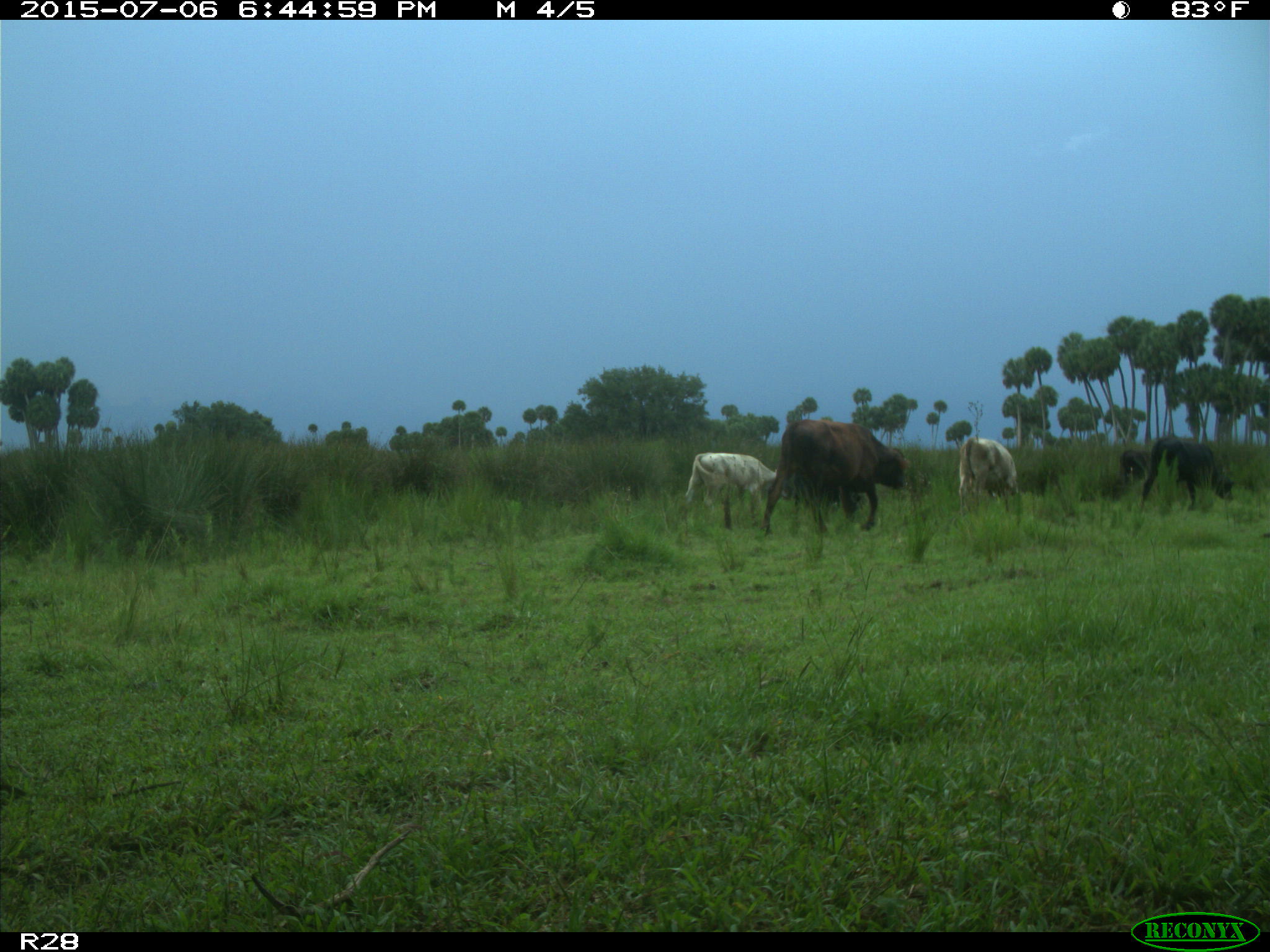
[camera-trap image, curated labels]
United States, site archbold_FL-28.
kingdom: Animalia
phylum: Chordata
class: Mammalia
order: Artiodactyla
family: Bovidae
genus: Bos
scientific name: Bos taurus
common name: domestic cow